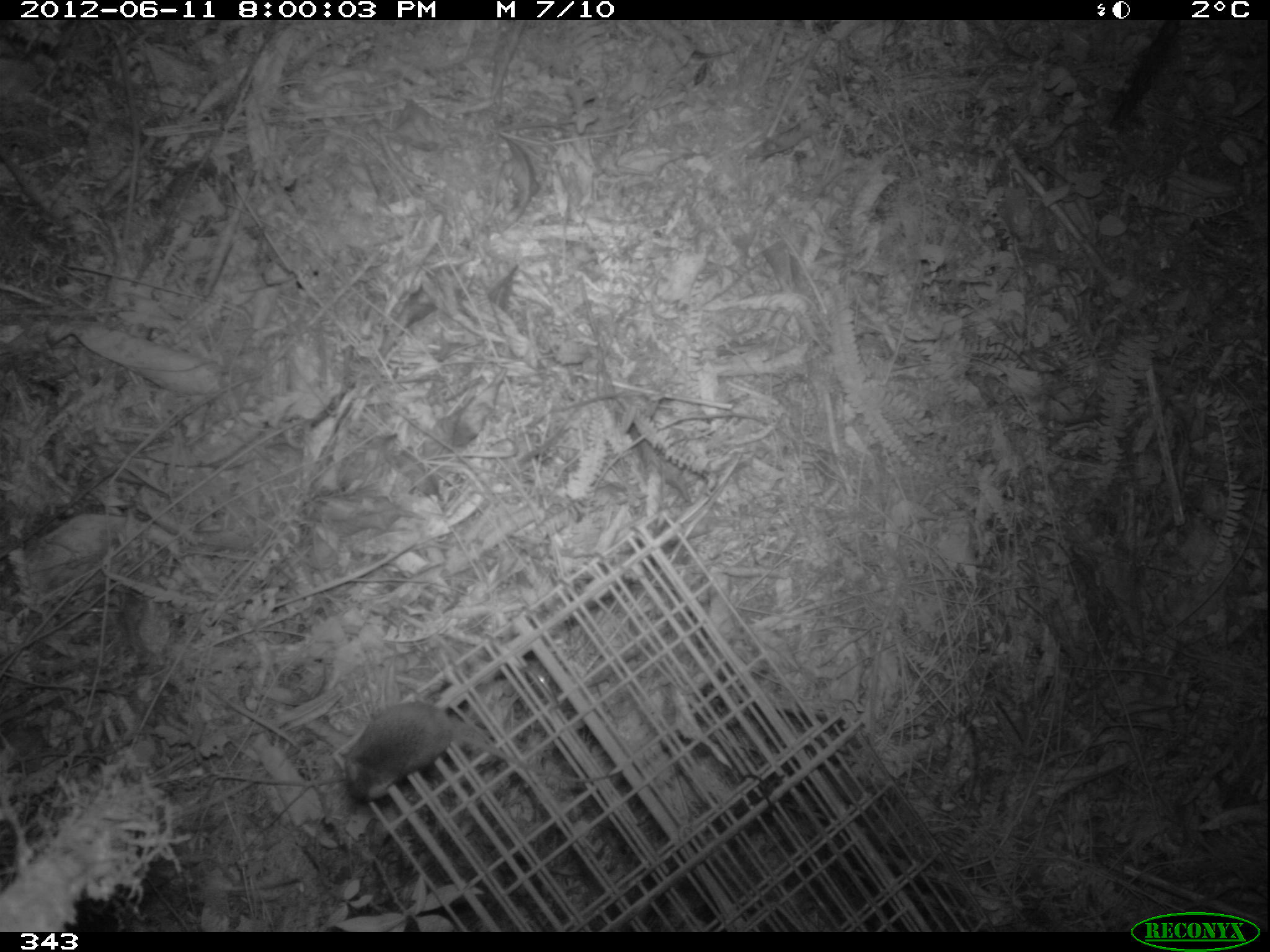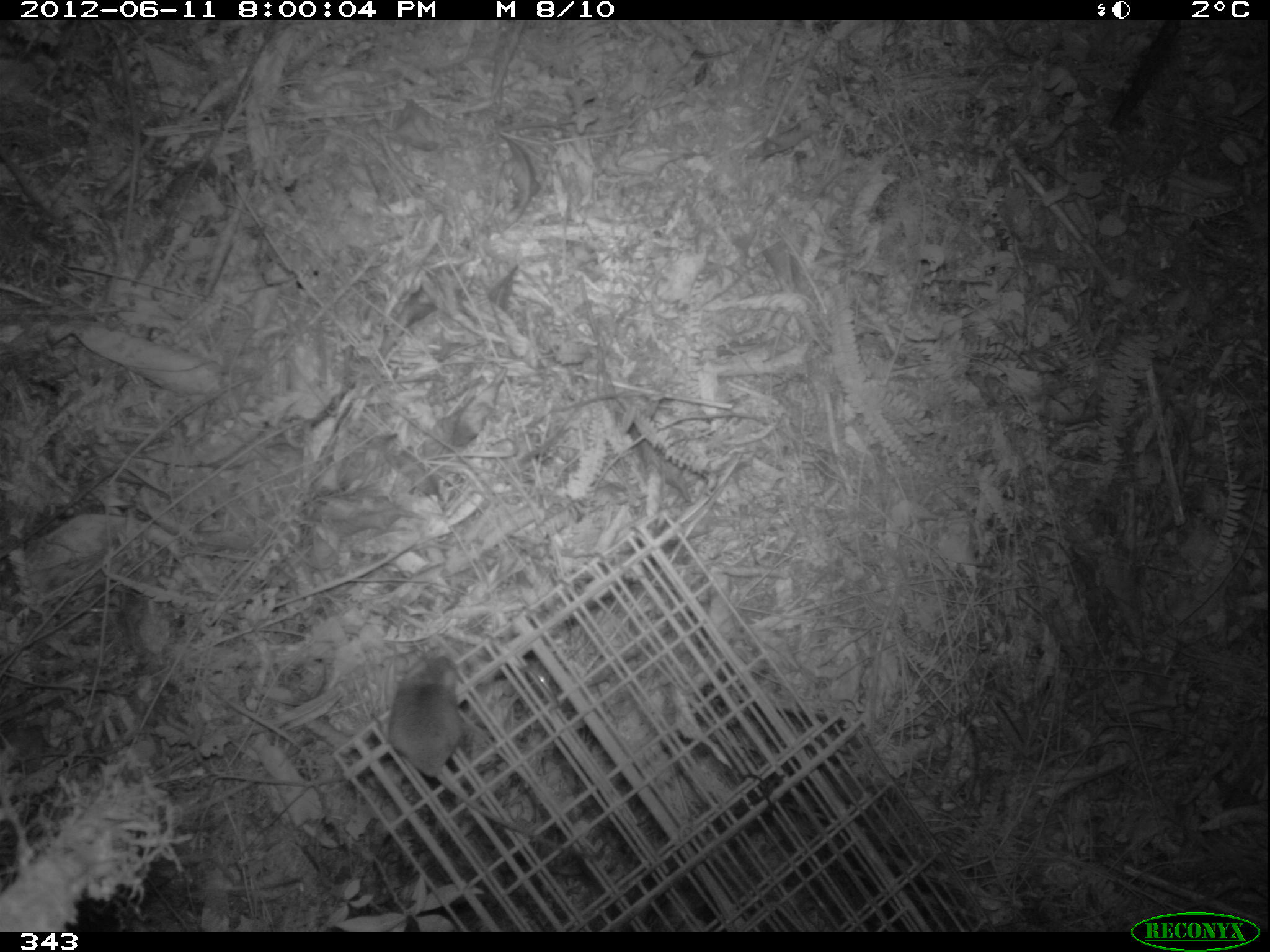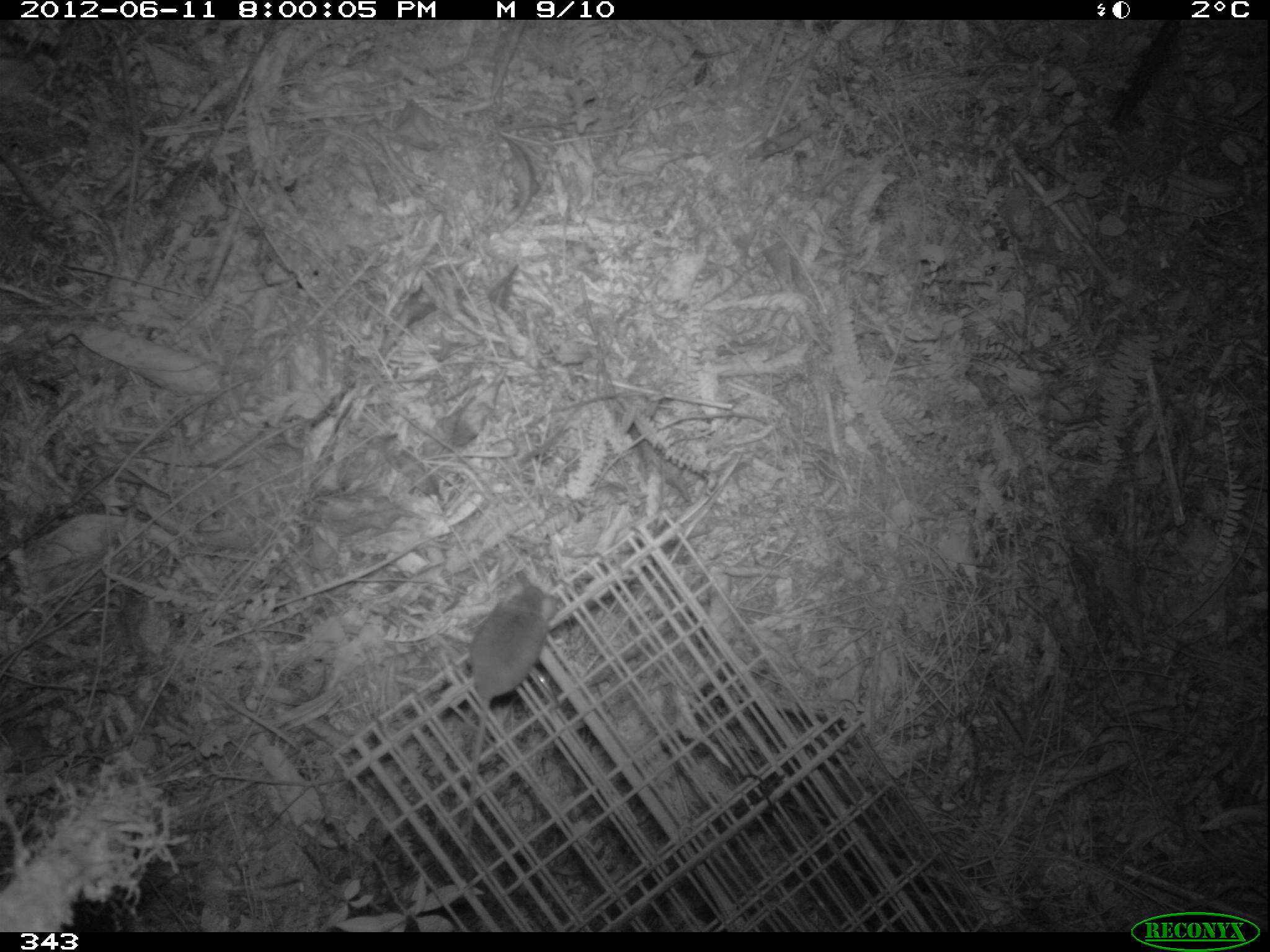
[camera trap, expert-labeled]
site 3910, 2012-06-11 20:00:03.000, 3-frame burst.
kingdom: Animalia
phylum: Chordata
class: Mammalia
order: Rodentia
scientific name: Rodentia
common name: rodents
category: unknown rodent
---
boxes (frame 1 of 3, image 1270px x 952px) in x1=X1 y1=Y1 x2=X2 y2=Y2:
unknown rodent: x1=340 y1=698 x2=622 y2=805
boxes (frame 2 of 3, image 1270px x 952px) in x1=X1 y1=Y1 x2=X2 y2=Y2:
unknown rodent: x1=389 y1=654 x2=601 y2=858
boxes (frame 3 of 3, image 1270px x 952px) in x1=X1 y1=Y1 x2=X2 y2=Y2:
unknown rodent: x1=463 y1=577 x2=558 y2=893